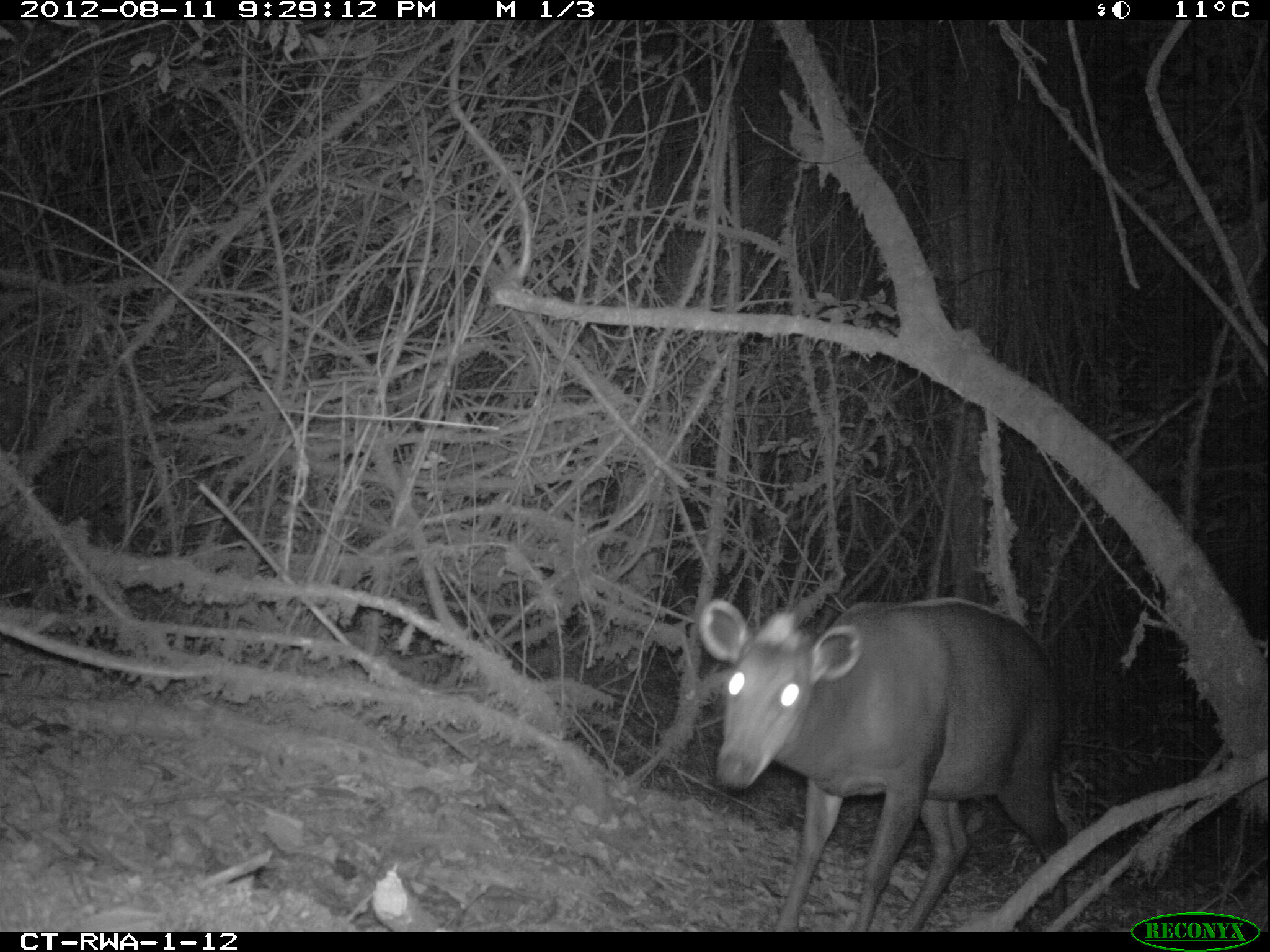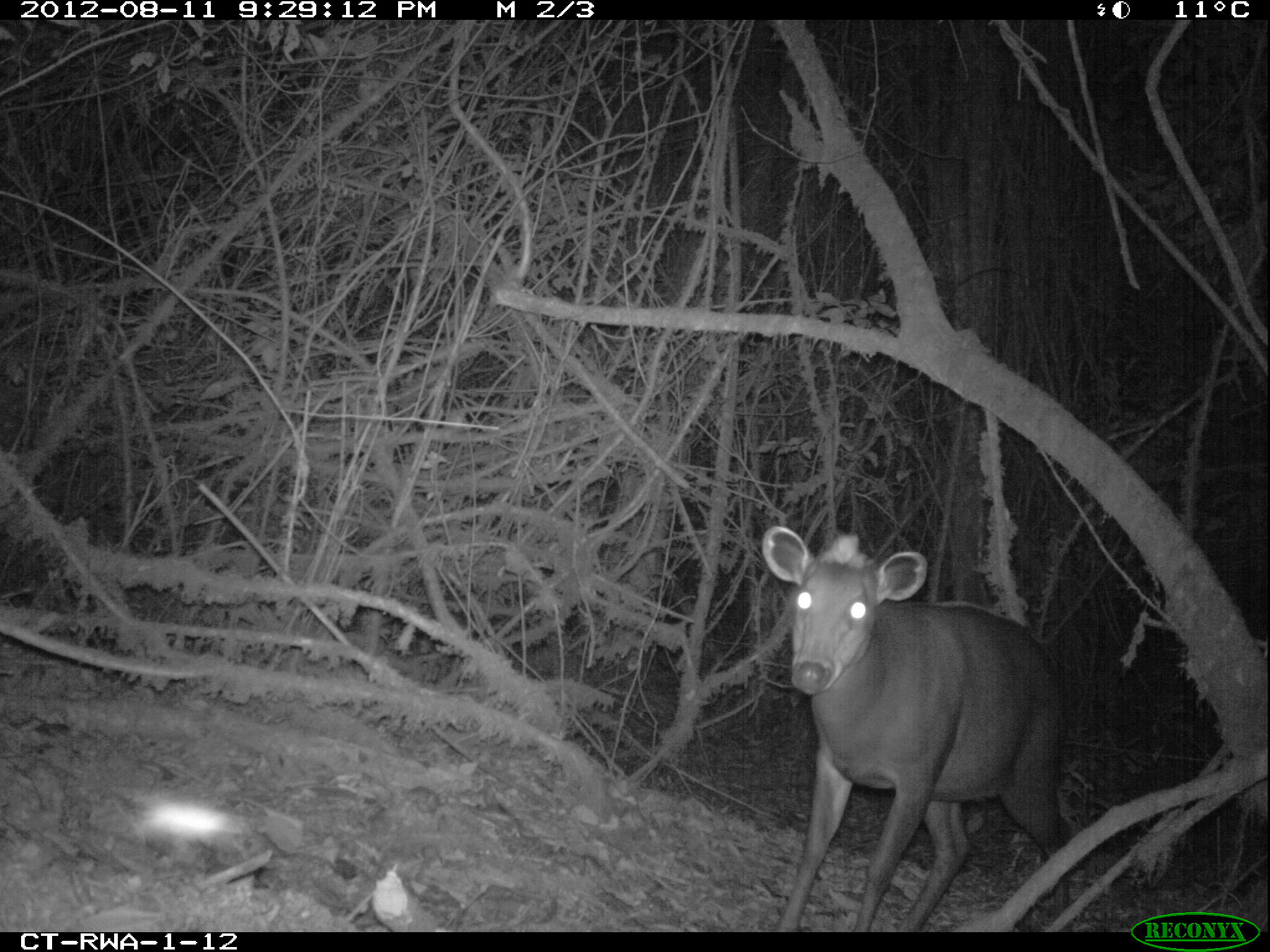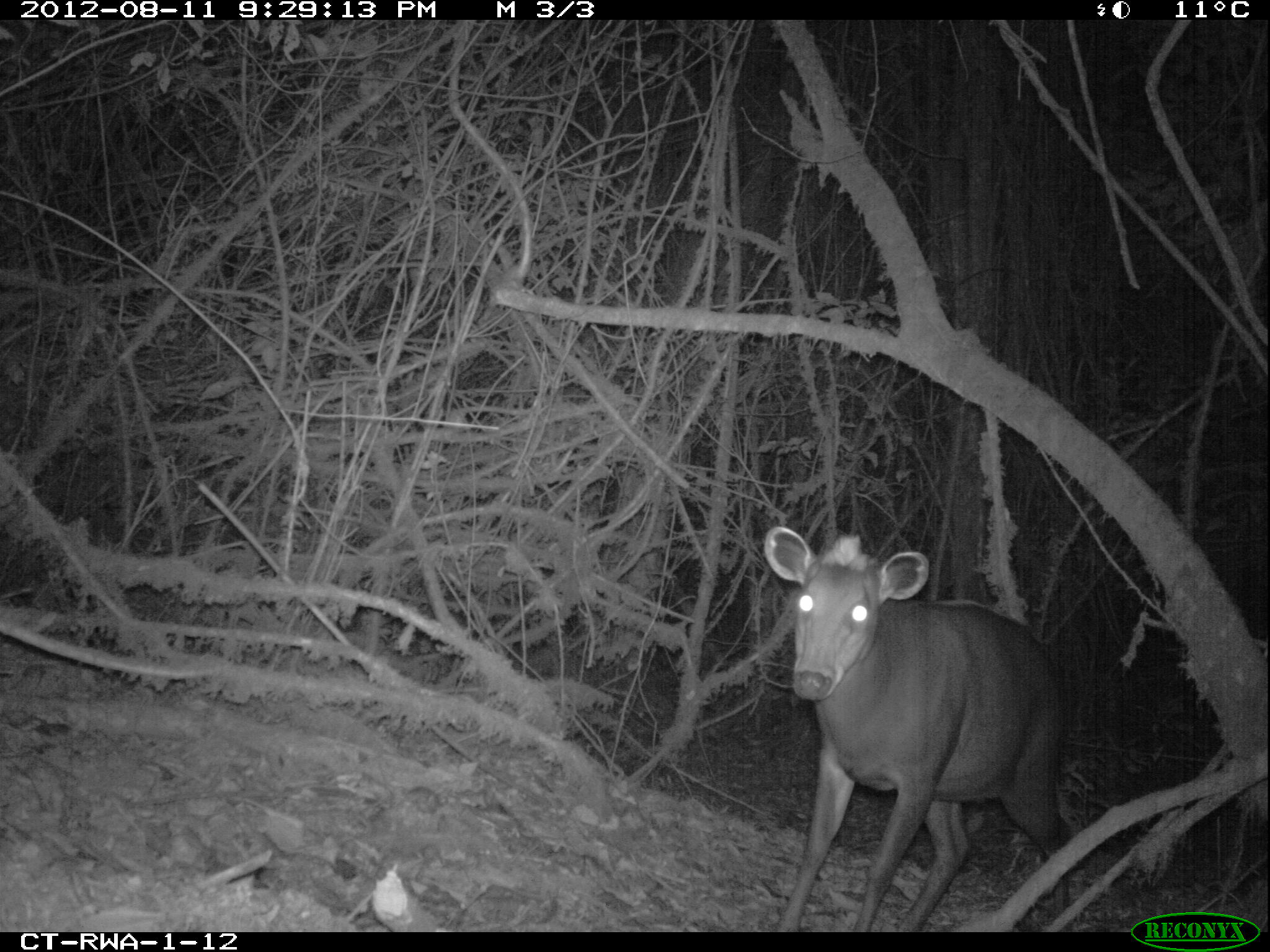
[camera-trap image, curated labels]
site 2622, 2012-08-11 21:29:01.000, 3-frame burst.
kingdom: Animalia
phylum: Chordata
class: Mammalia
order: Artiodactyla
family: Bovidae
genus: Cephalophus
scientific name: Cephalophus silvicultor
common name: light-backed duiker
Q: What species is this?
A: Cephalophus silvicultor (light-backed duiker).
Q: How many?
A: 1.